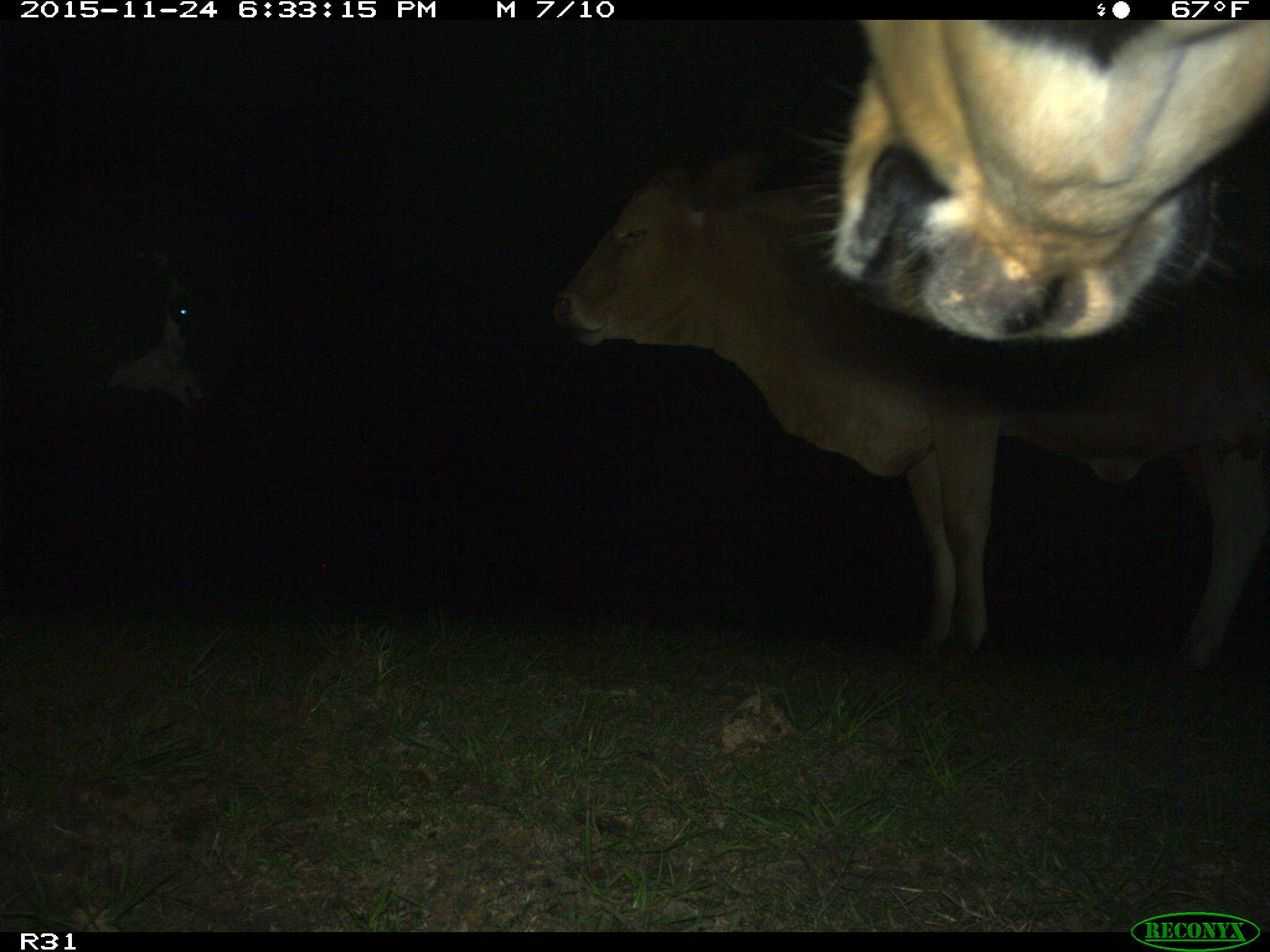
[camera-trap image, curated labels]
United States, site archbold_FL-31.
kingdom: Animalia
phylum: Chordata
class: Mammalia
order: Artiodactyla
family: Bovidae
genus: Bos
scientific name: Bos taurus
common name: domestic cow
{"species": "Bos taurus (domestic cow)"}